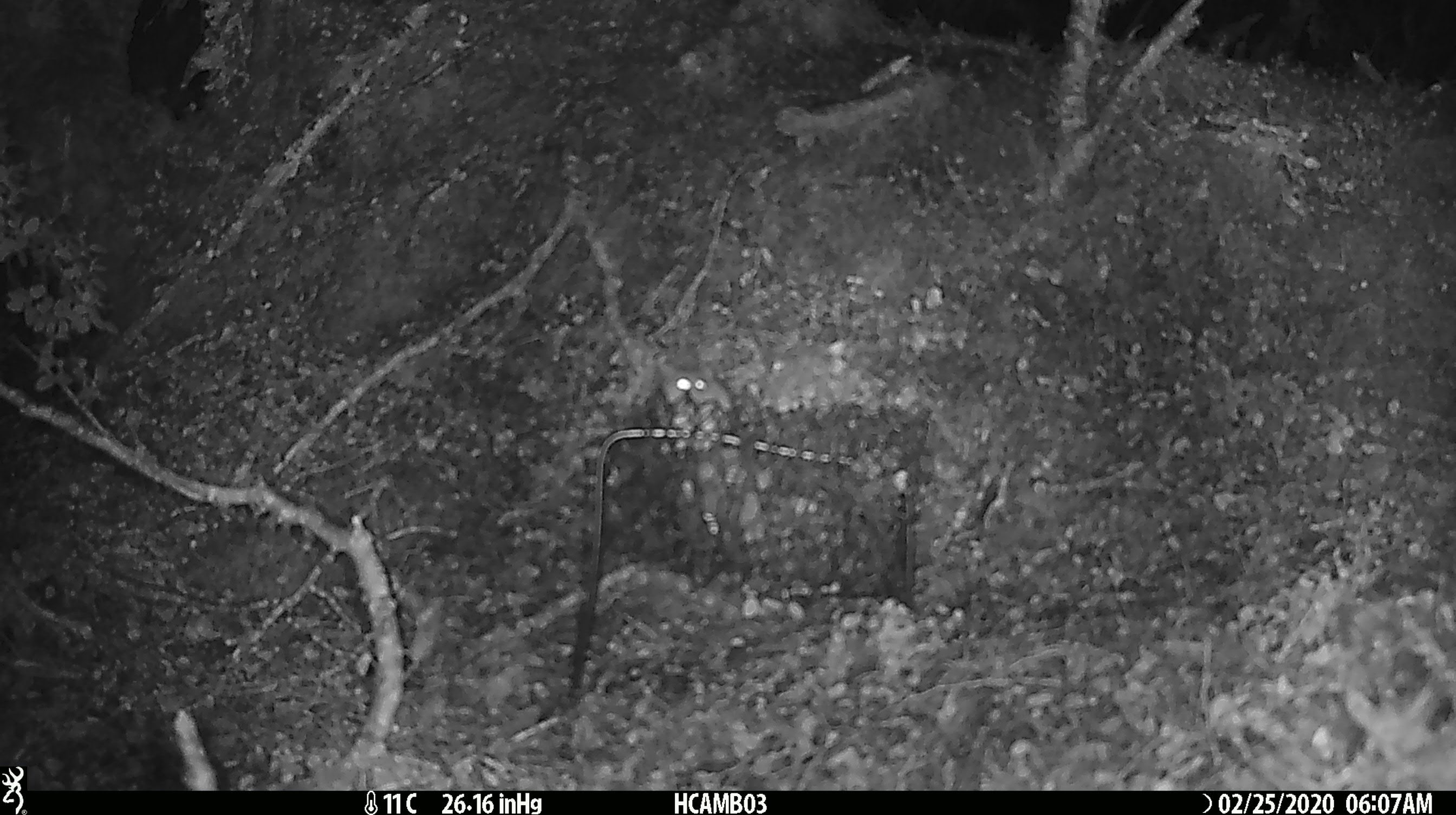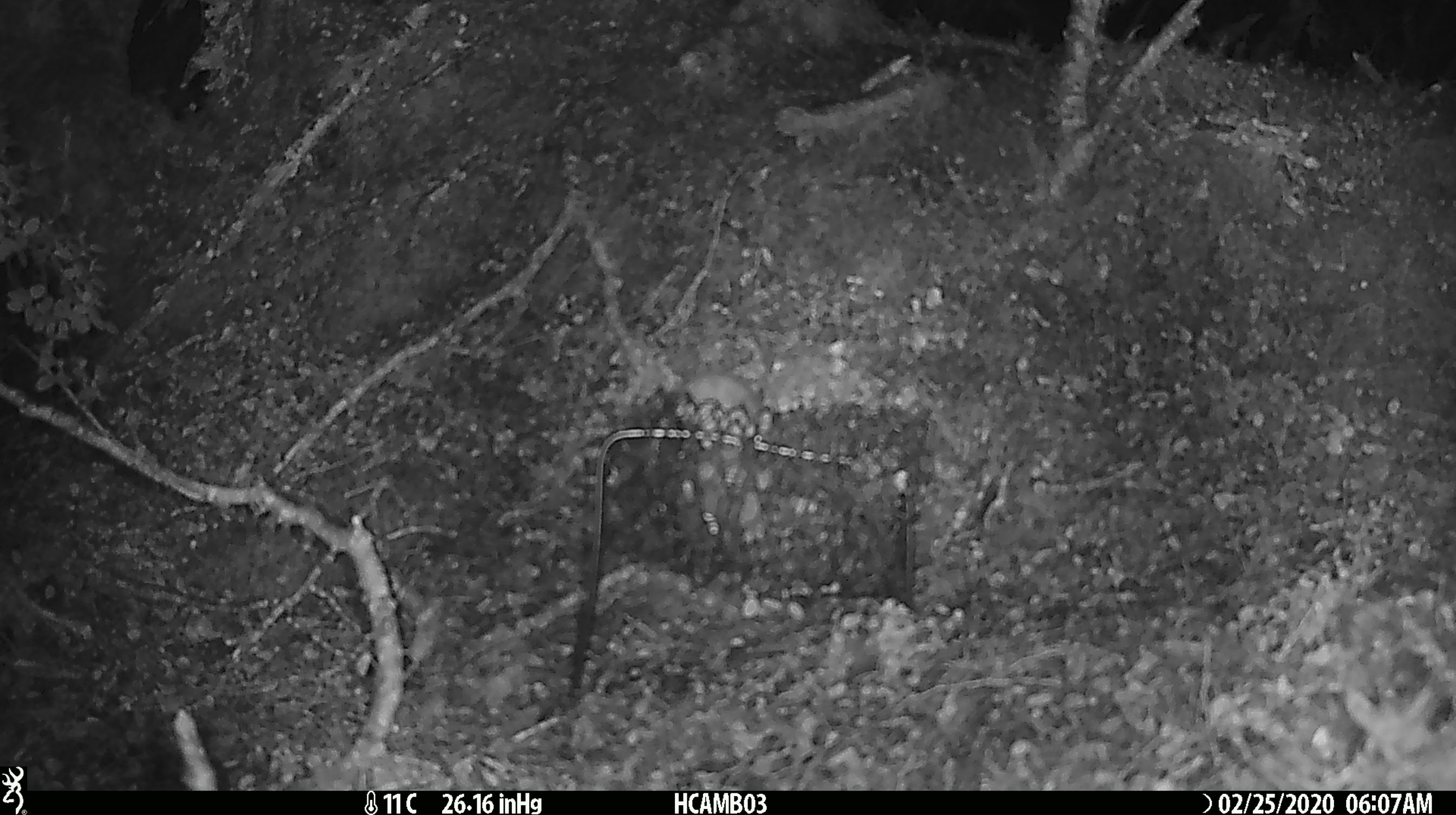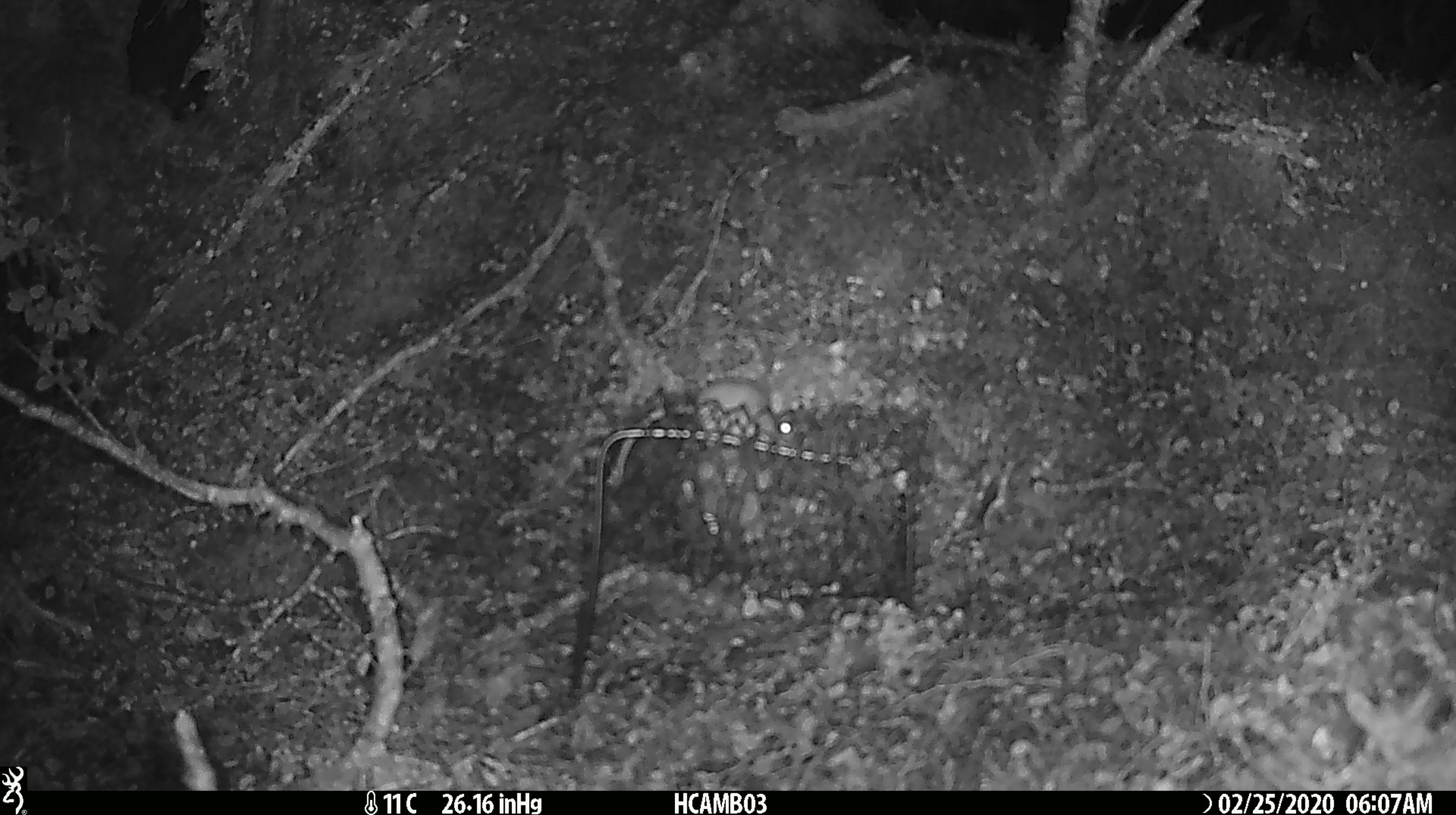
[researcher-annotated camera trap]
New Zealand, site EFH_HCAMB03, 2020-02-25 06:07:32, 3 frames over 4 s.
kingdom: Animalia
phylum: Chordata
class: Mammalia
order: Rodentia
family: Muridae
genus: Mus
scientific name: Mus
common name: mouse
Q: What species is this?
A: Mouse (Mus).